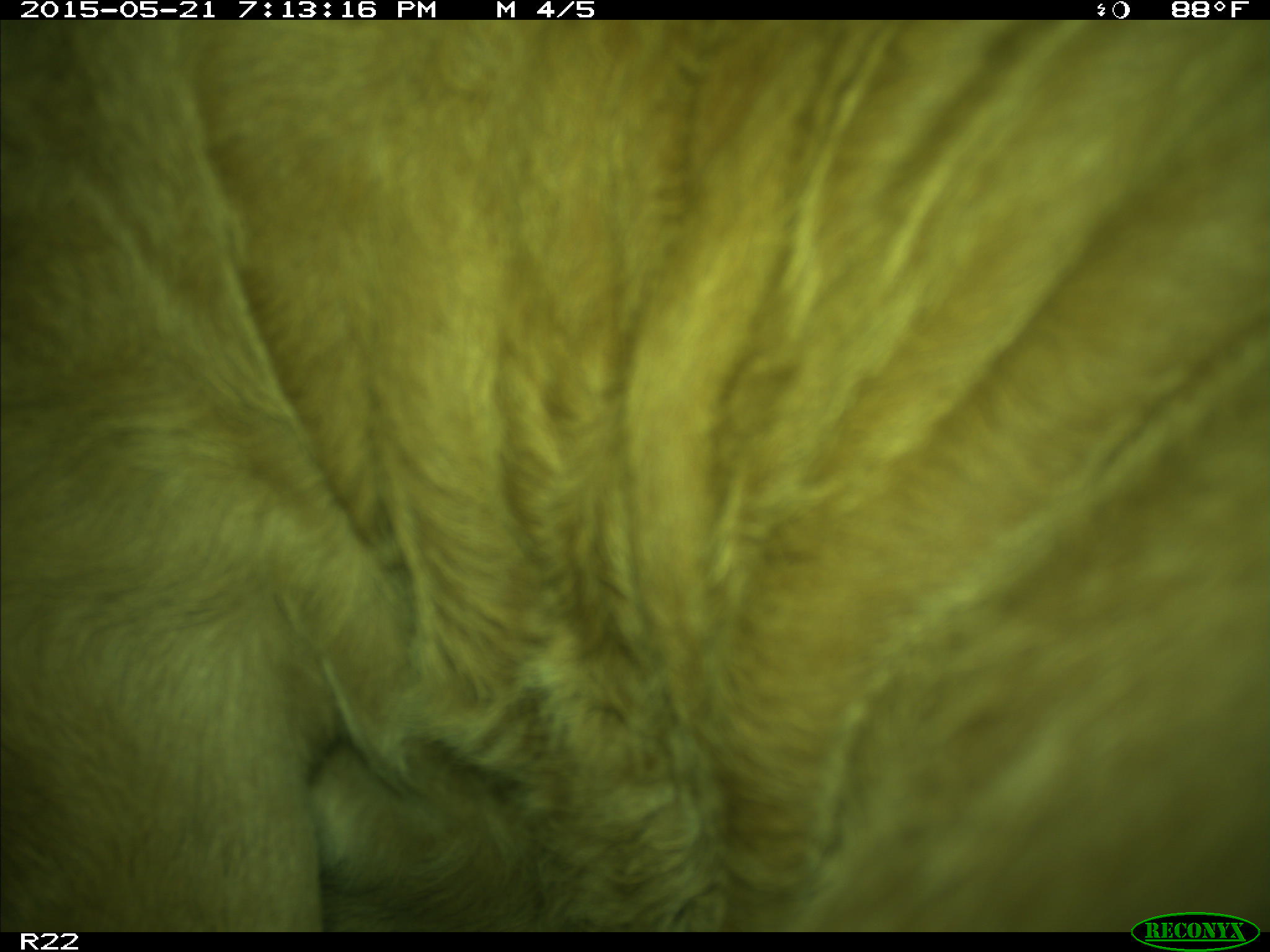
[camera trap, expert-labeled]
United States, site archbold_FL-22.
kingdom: Animalia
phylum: Chordata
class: Mammalia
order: Artiodactyla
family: Bovidae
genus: Bos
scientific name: Bos taurus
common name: domestic cow